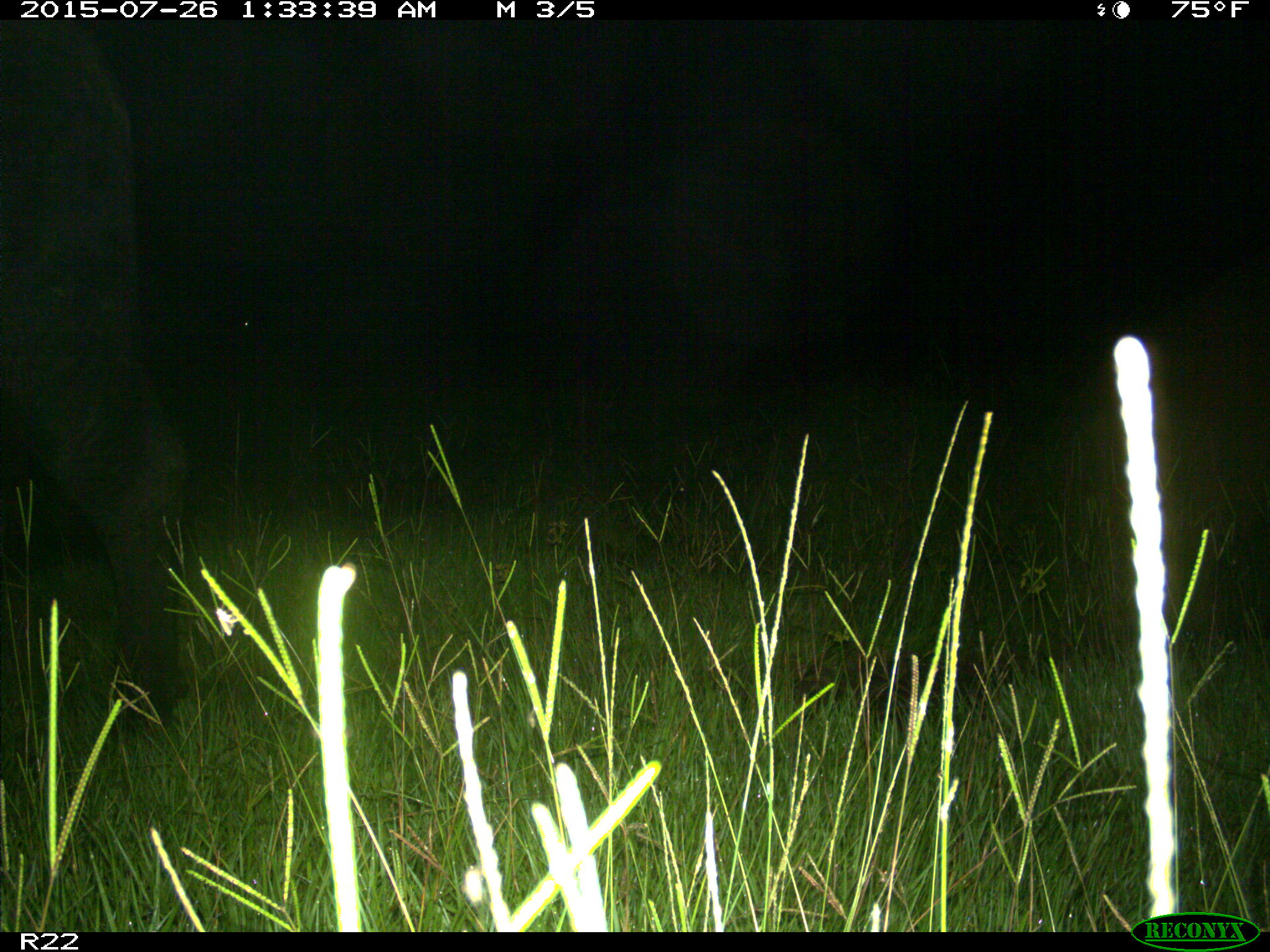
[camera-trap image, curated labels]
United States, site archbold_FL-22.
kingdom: Animalia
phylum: Chordata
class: Mammalia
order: Artiodactyla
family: Bovidae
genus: Bos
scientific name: Bos taurus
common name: domestic cow